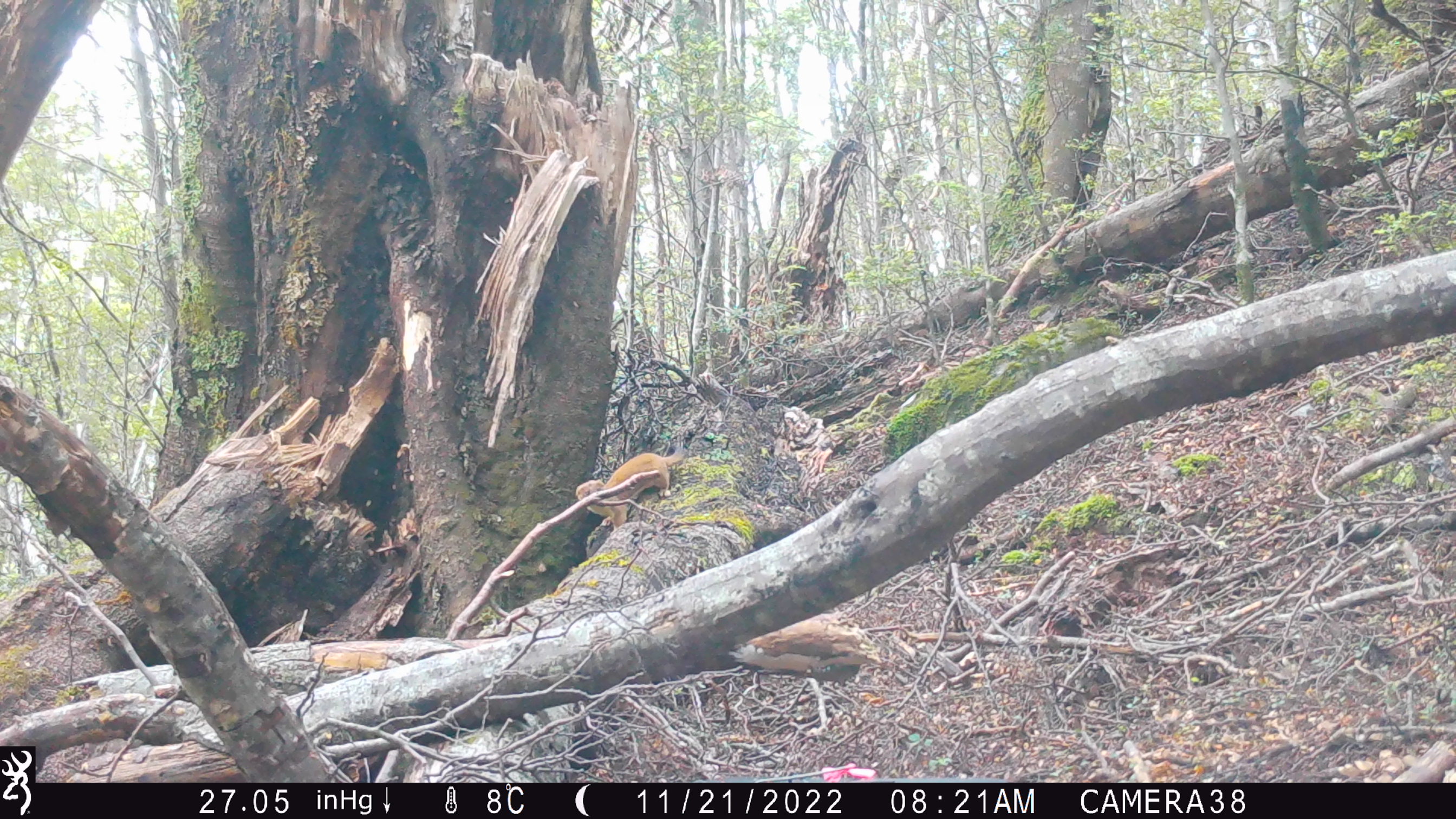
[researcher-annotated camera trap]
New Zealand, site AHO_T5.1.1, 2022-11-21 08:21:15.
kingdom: Animalia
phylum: Chordata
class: Mammalia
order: Carnivora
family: Mustelidae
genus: Mustela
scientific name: Mustela erminea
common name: stoat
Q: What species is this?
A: Stoat (Mustela erminea).